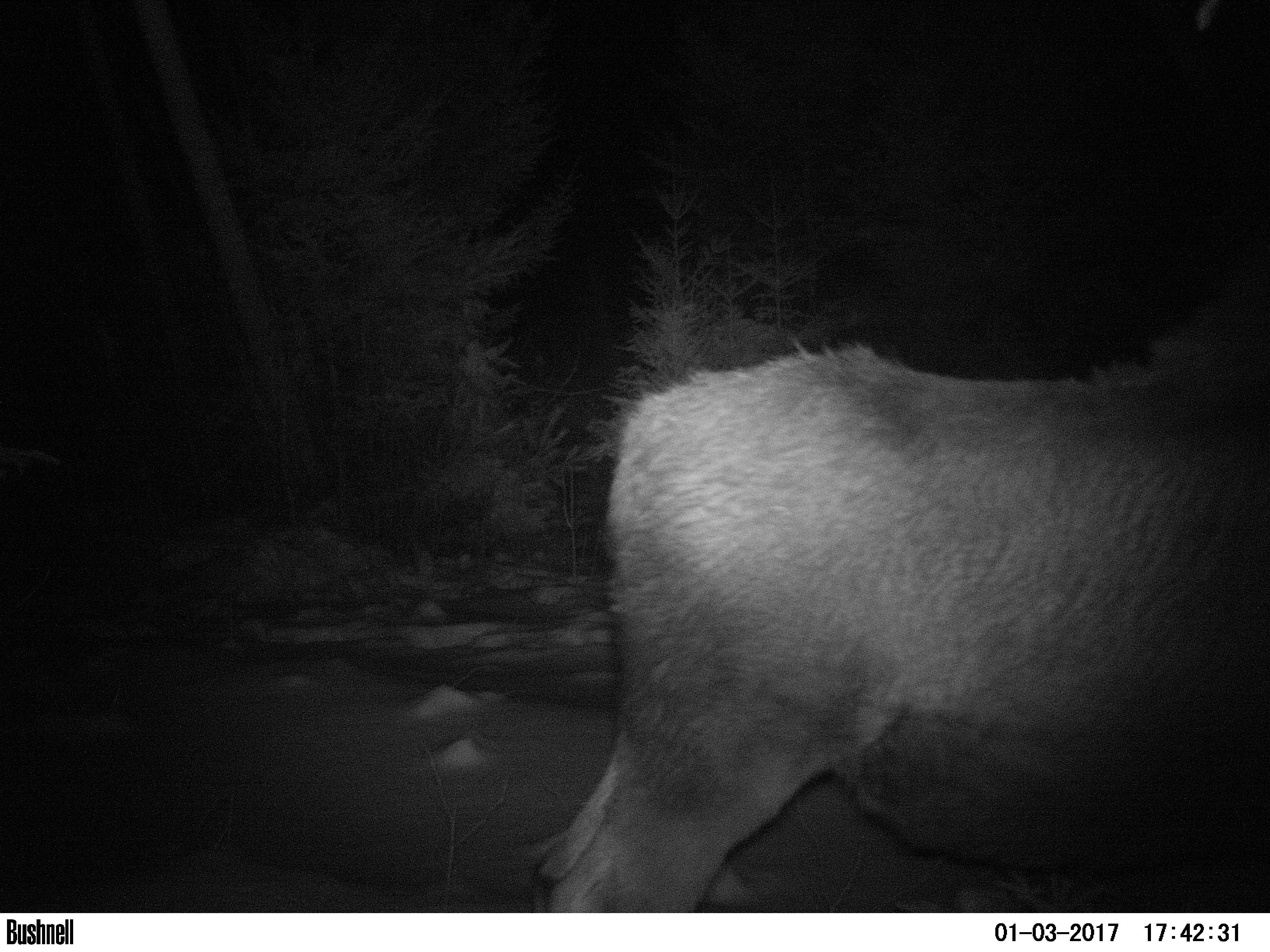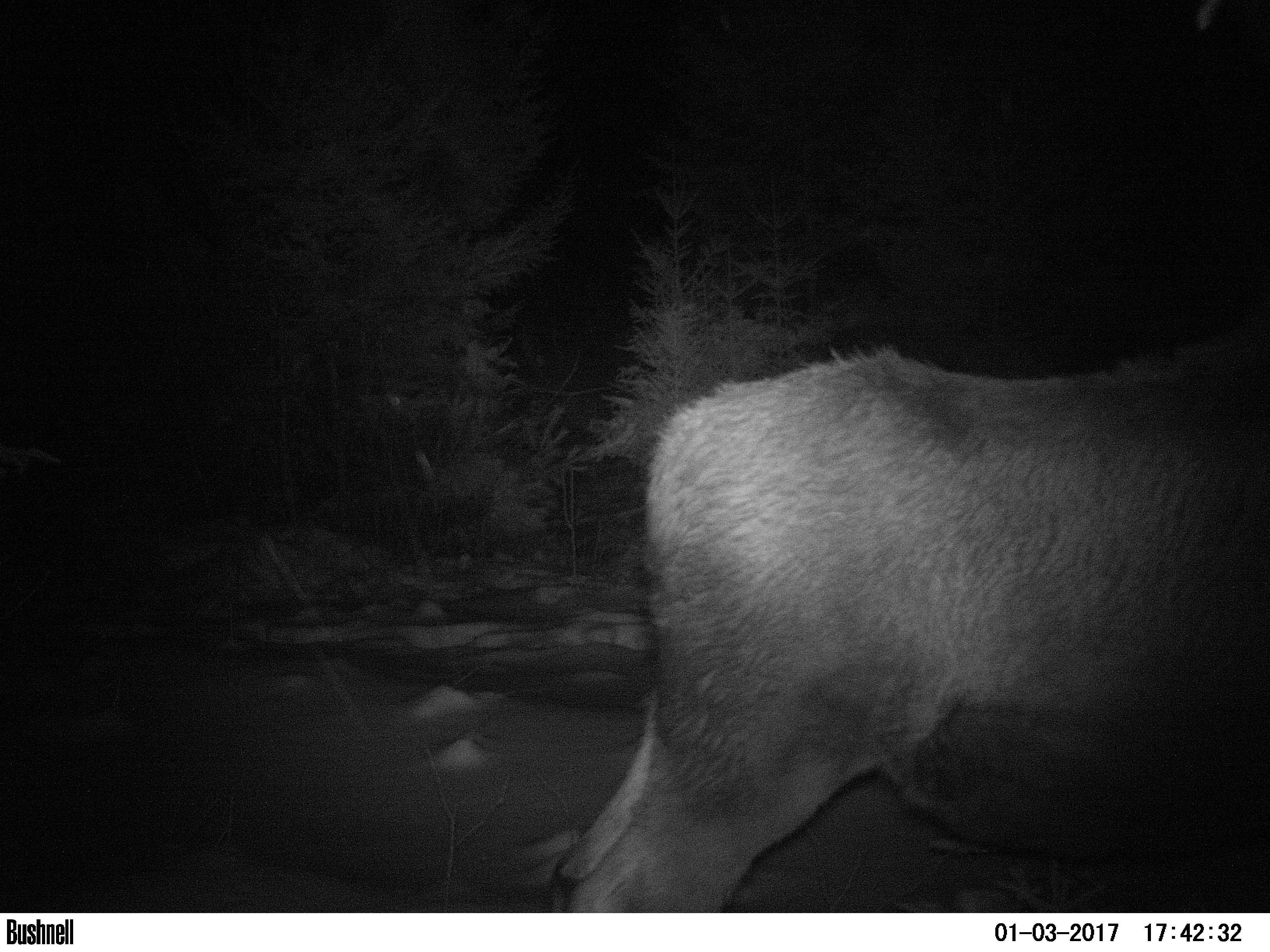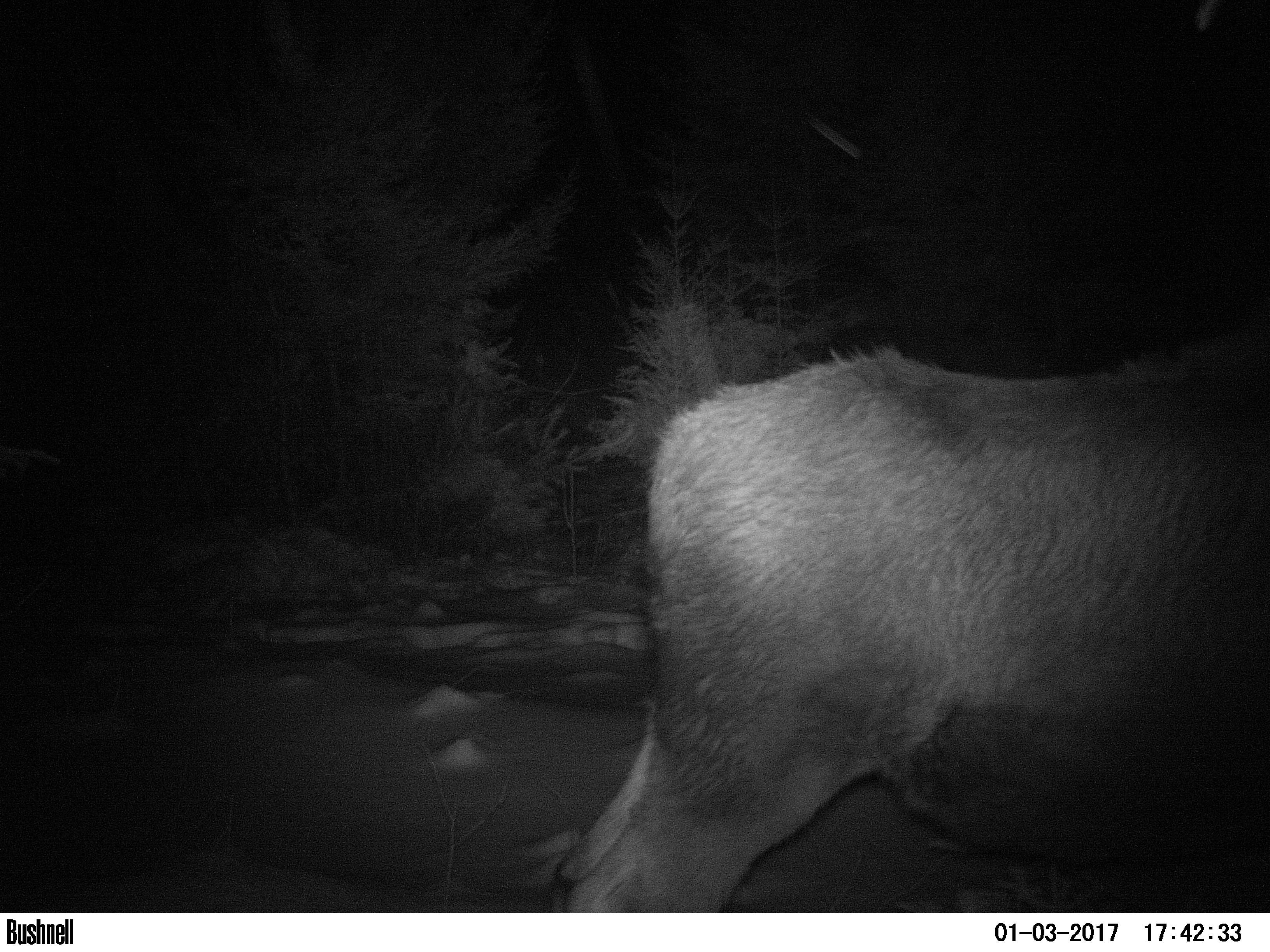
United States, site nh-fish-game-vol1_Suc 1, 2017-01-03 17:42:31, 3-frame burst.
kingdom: Animalia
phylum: Chordata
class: Mammalia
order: Artiodactyla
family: Cervidae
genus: Alces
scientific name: Alces alces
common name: moose